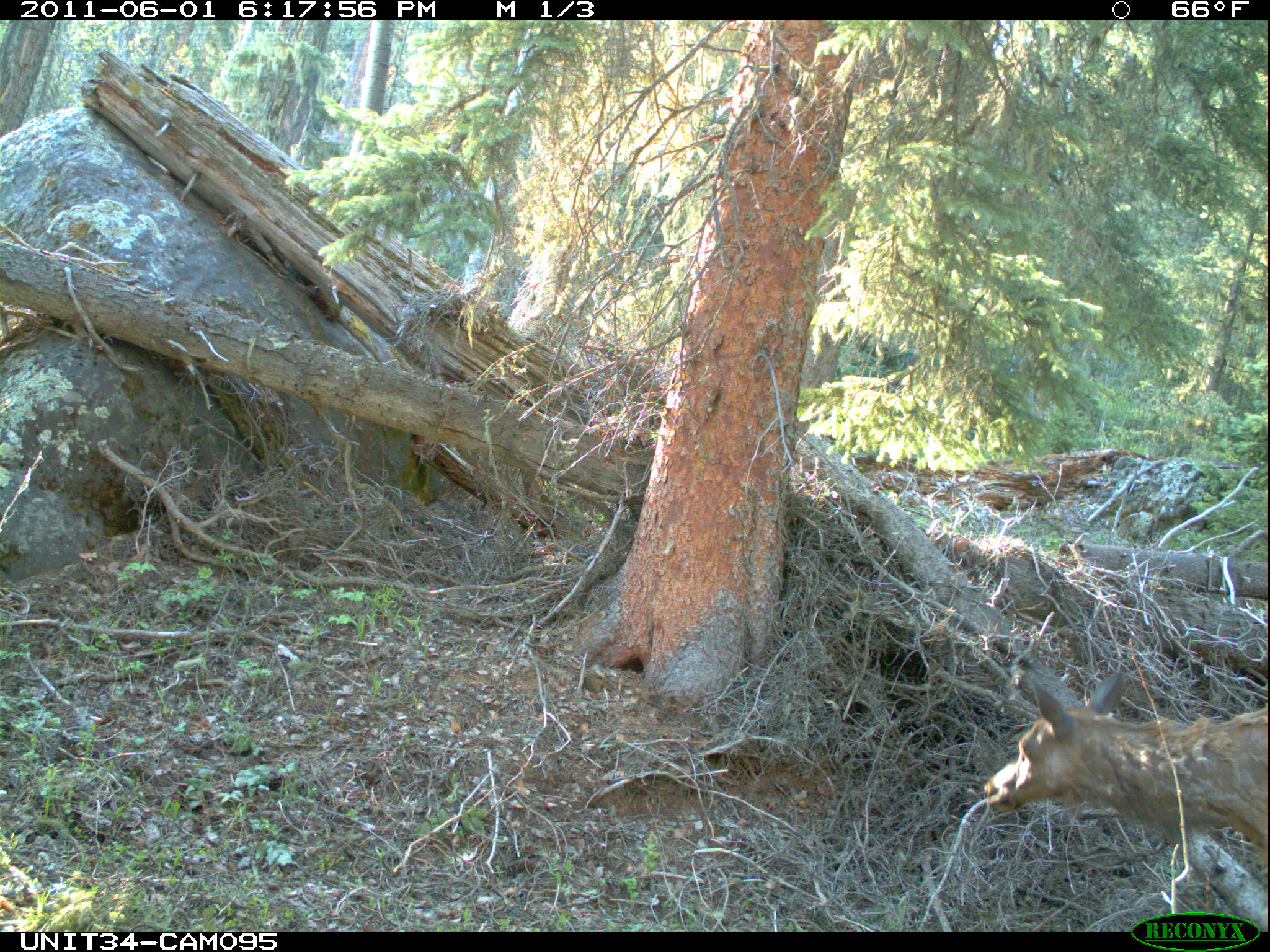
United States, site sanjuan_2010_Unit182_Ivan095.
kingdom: Animalia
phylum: Chordata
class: Mammalia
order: Artiodactyla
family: Cervidae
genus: Cervus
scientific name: Cervus elaphus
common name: red deer